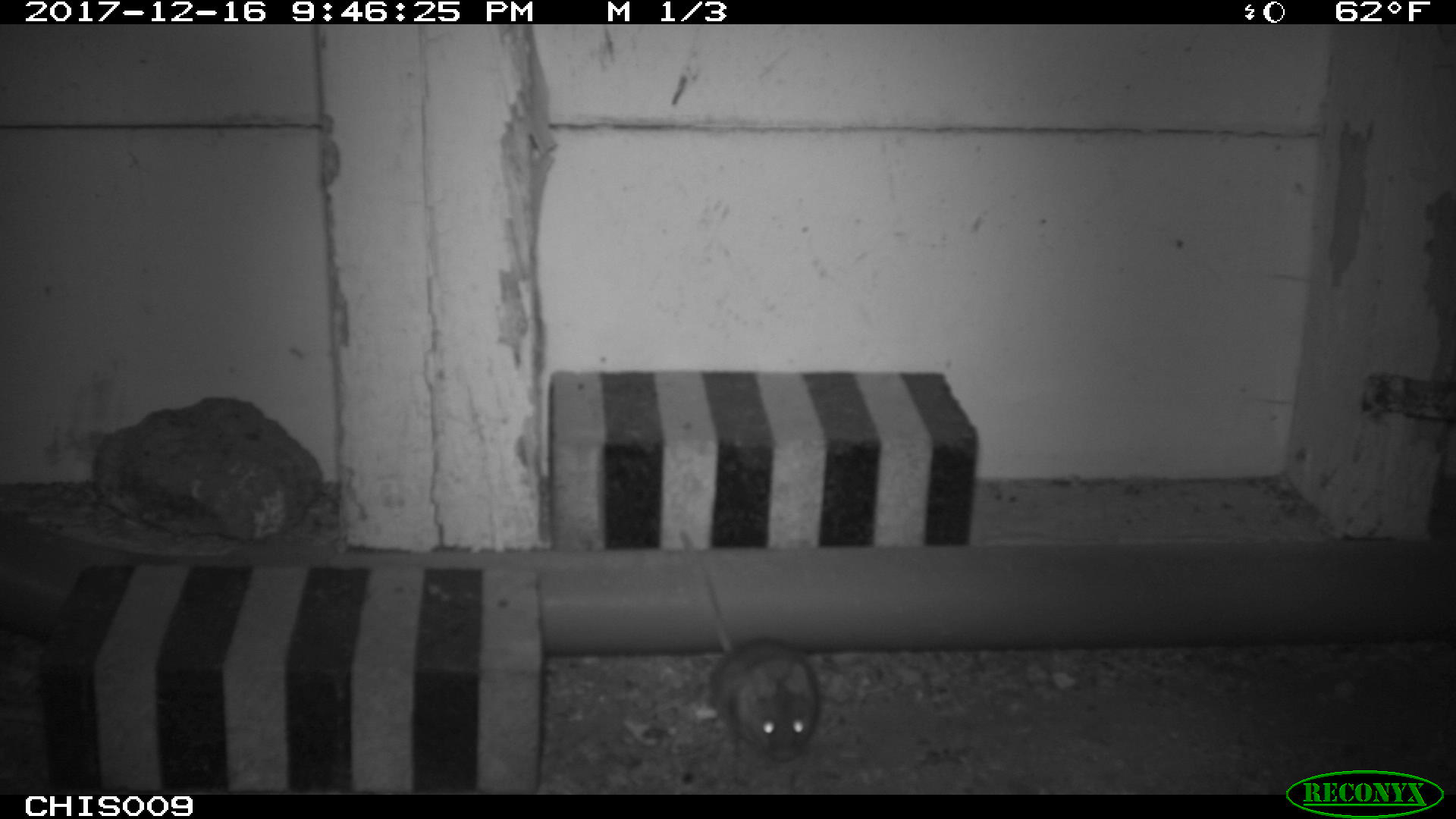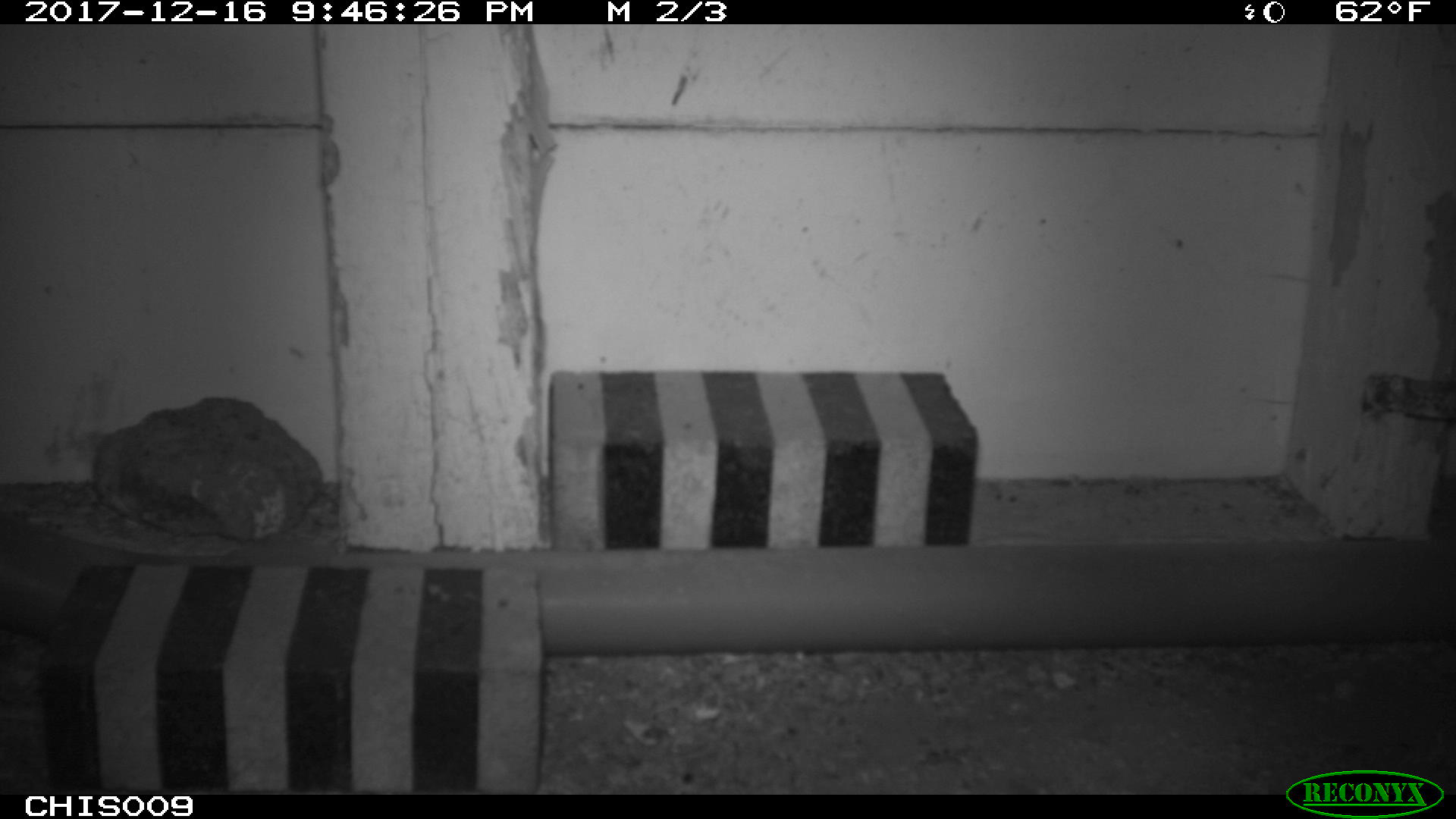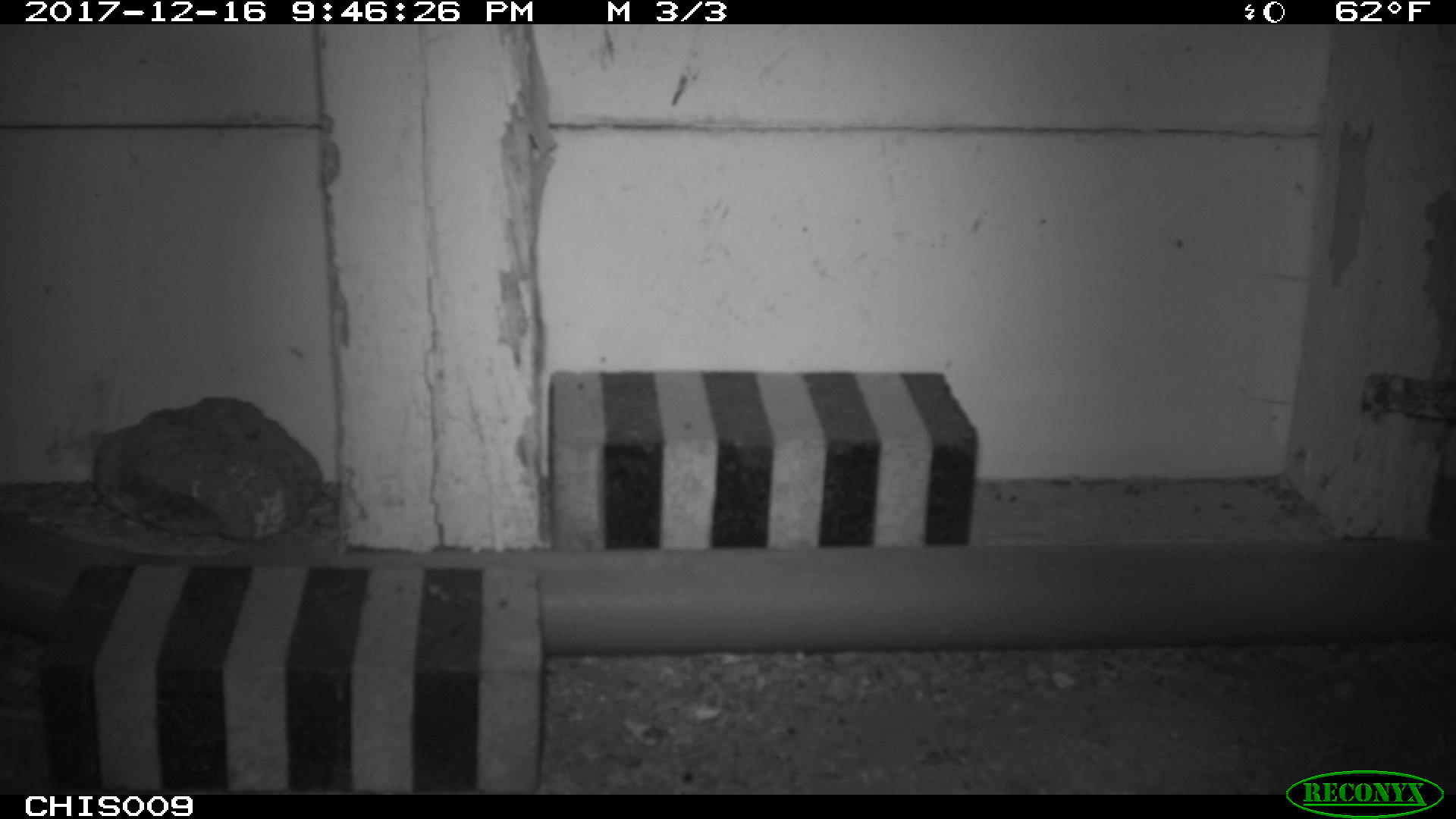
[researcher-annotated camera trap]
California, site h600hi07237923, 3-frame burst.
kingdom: Animalia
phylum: Chordata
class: Mammalia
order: Rodentia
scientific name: Rodentia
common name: rodent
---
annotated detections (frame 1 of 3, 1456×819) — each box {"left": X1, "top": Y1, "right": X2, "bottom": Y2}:
rodent: {"left": 679, "top": 527, "right": 818, "bottom": 761}